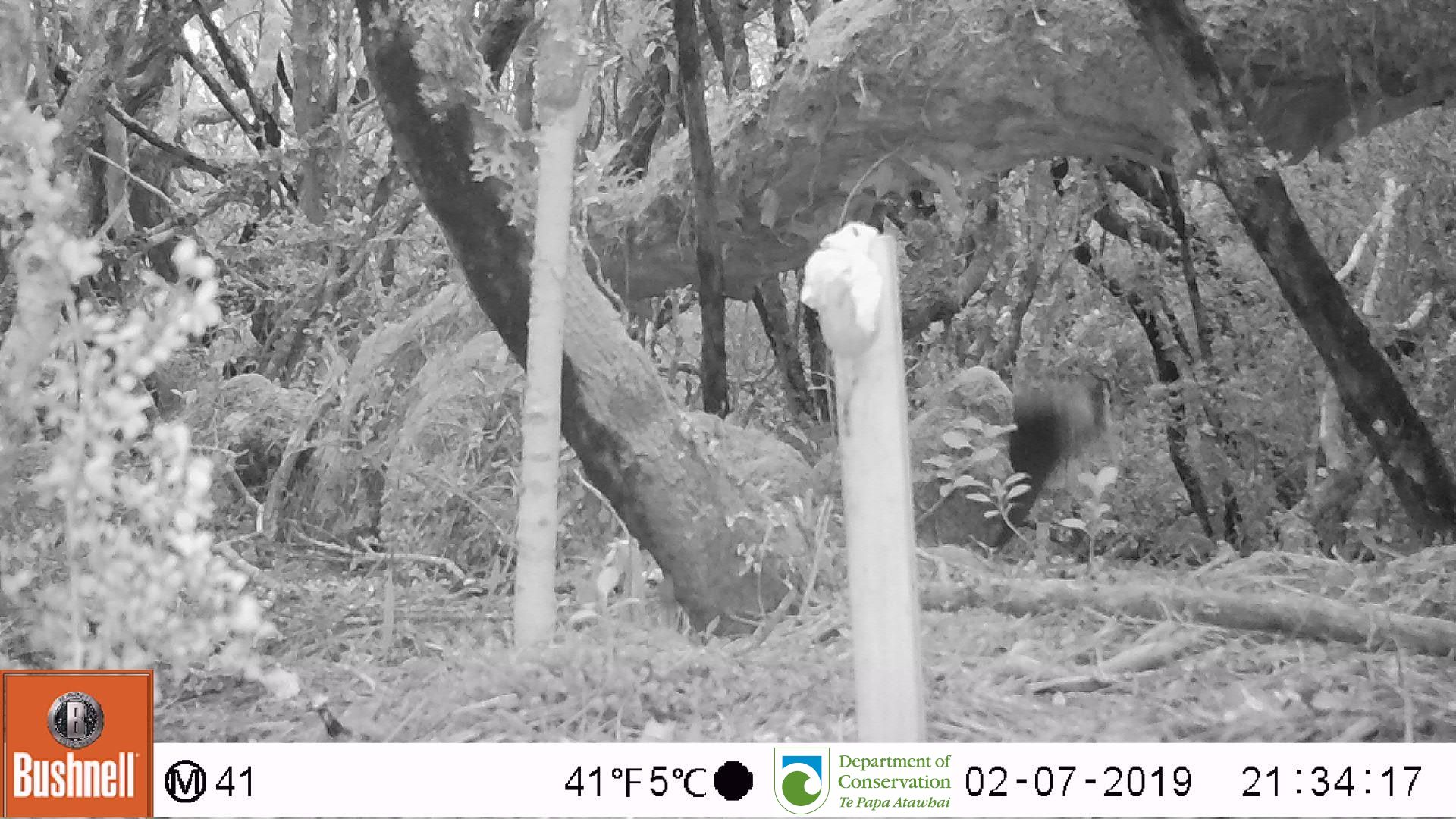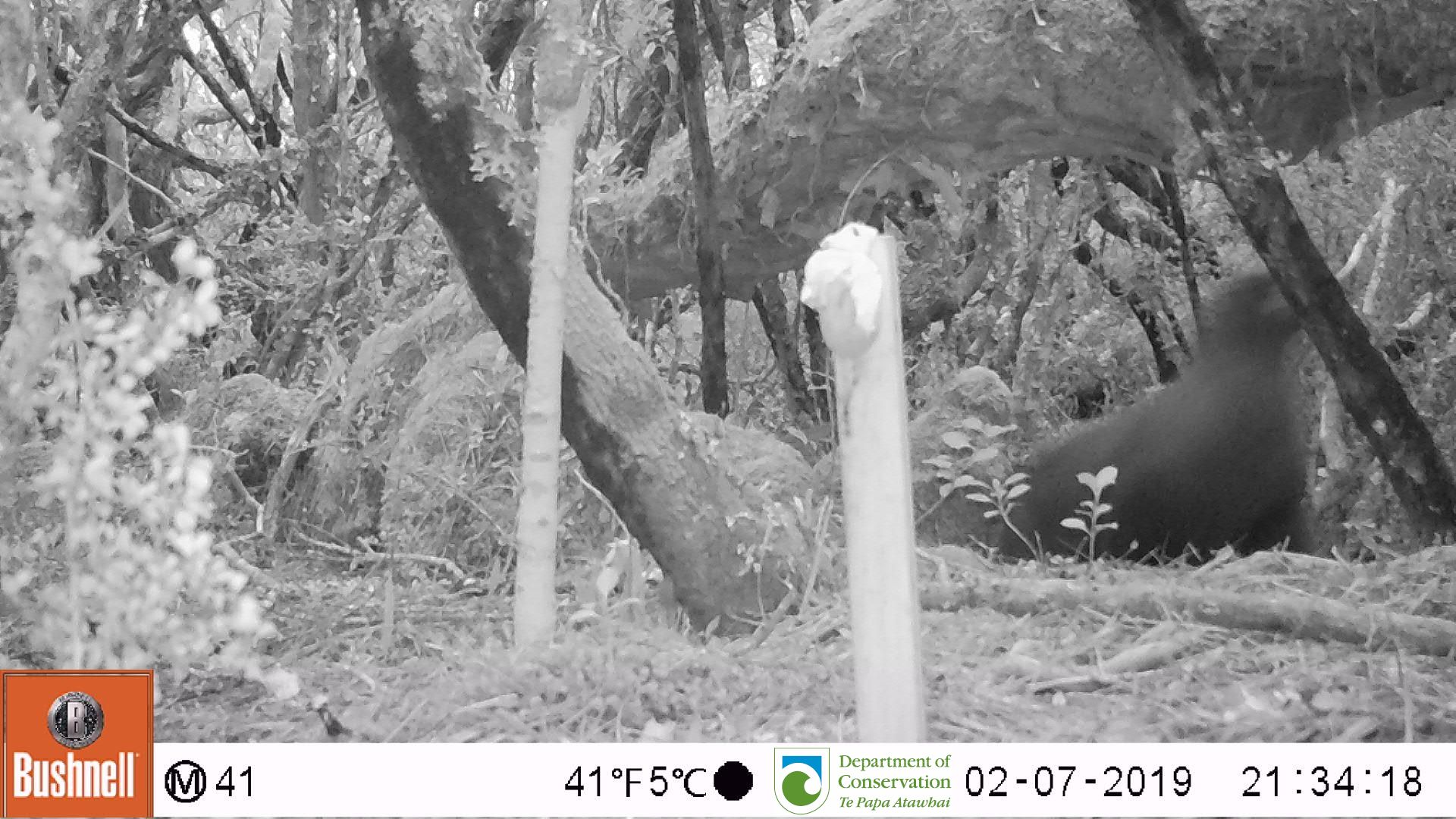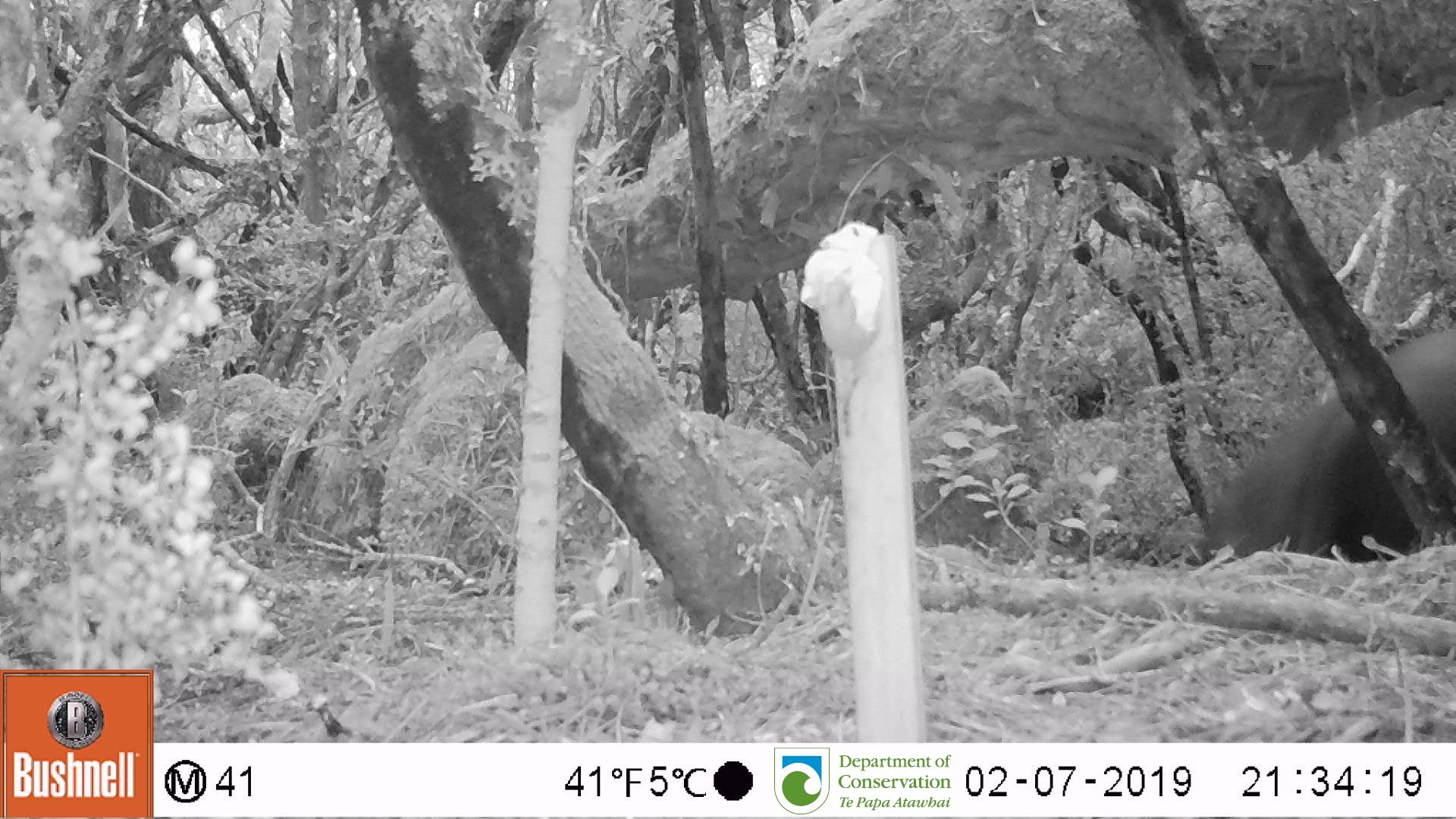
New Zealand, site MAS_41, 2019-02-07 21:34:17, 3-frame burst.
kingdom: Animalia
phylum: Chordata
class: Mammalia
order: Carnivora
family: Otariidae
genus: Phocarctos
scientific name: Phocarctos hookeri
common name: new zealand sea lion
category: sealion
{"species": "sealion (new zealand sea lion) (Phocarctos hookeri)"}